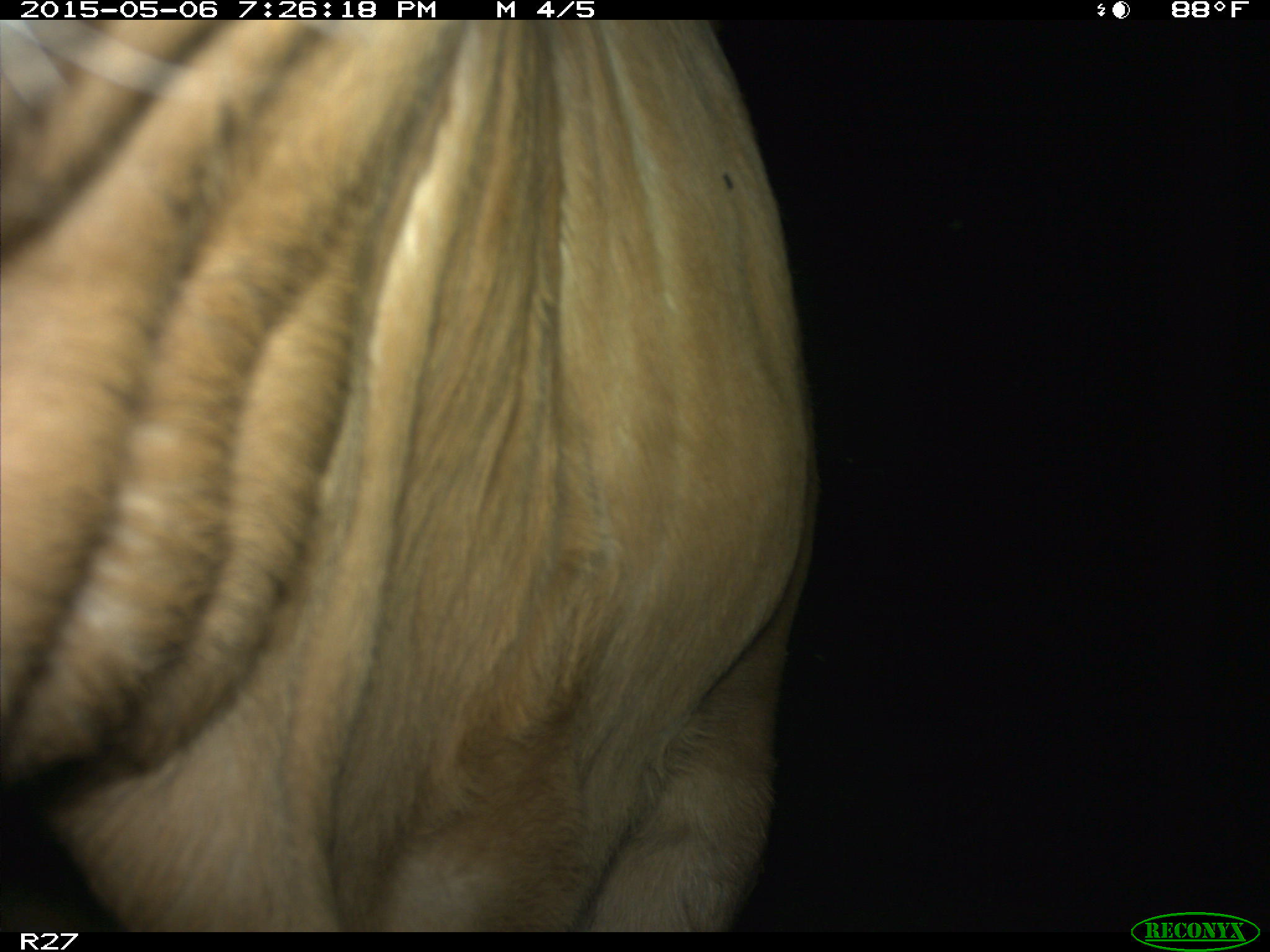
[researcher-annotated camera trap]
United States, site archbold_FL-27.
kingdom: Animalia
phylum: Chordata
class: Mammalia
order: Artiodactyla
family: Bovidae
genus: Bos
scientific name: Bos taurus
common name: domestic cow